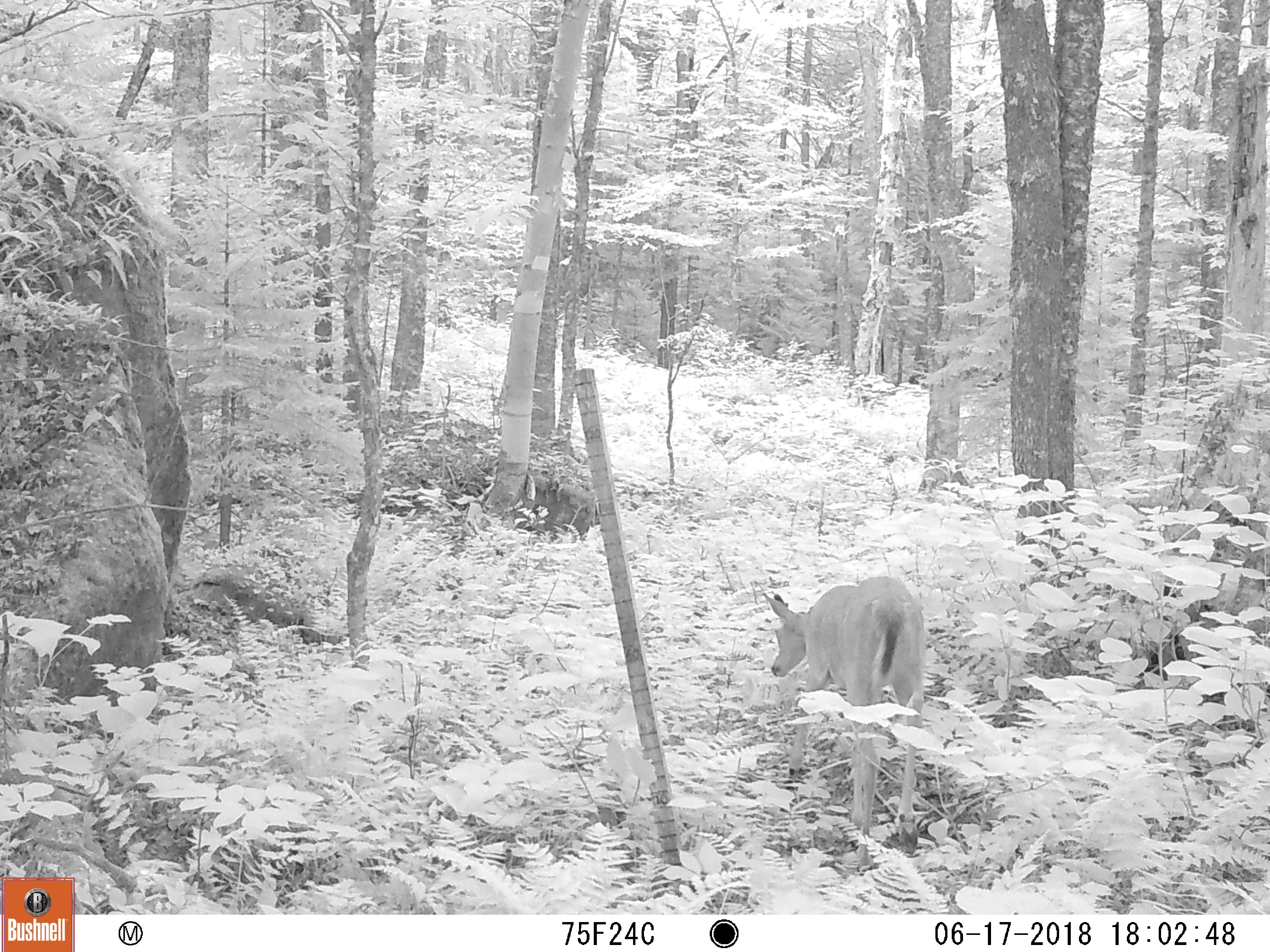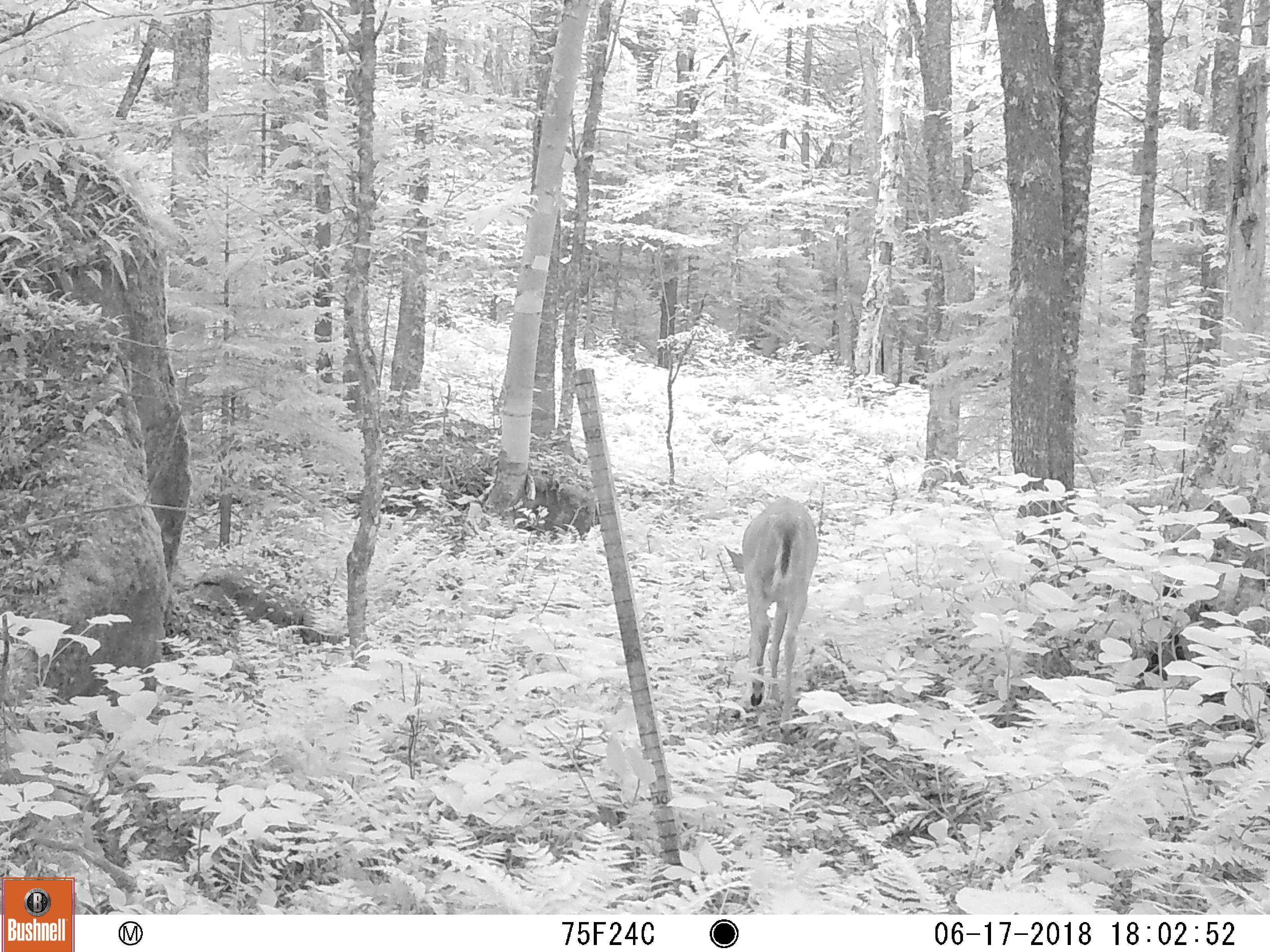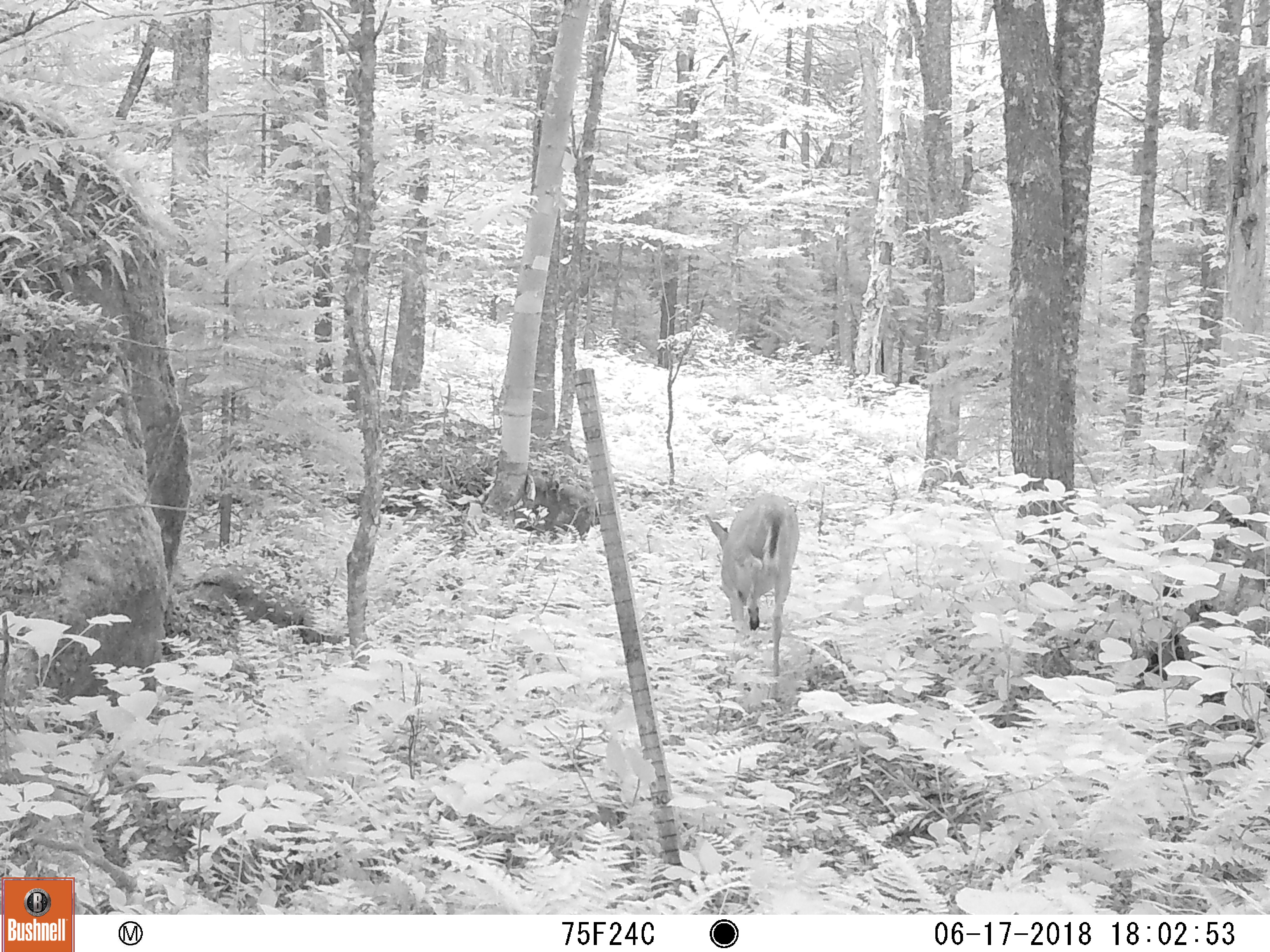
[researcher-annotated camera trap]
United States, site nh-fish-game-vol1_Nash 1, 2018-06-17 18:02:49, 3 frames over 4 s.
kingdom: Animalia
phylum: Chordata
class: Mammalia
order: Artiodactyla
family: Cervidae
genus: Odocoileus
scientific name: Odocoileus virginianus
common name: white-tailed deer